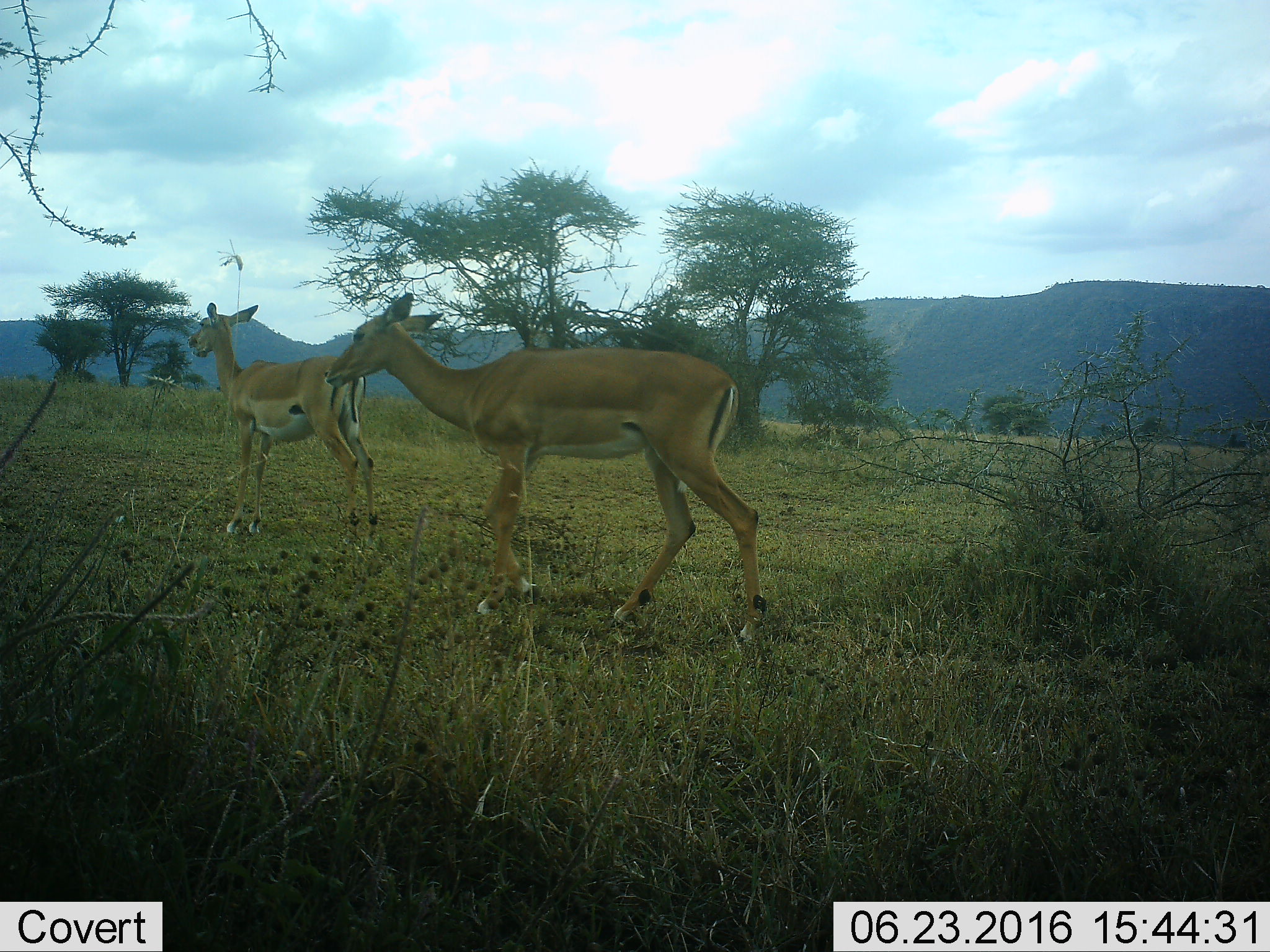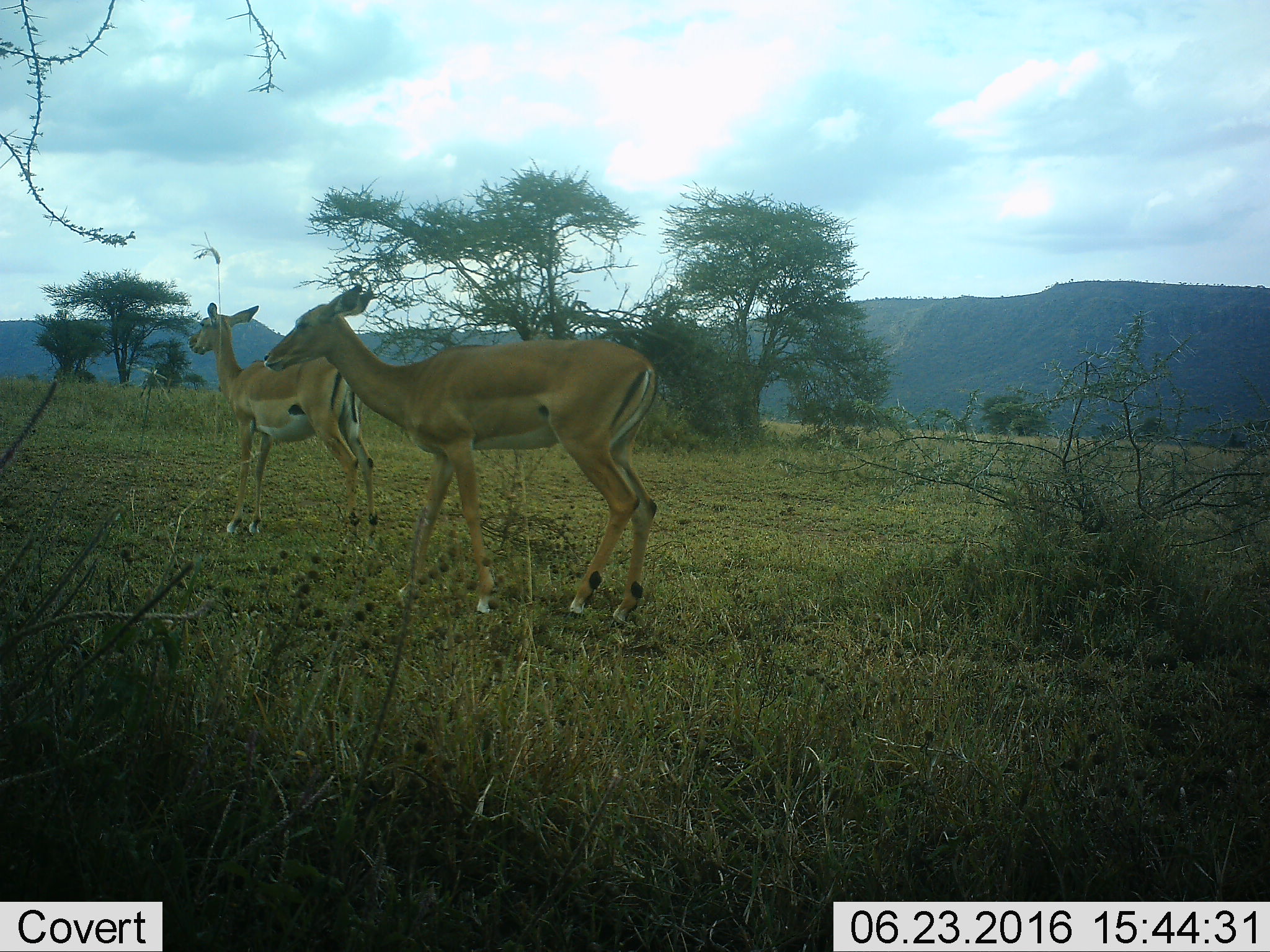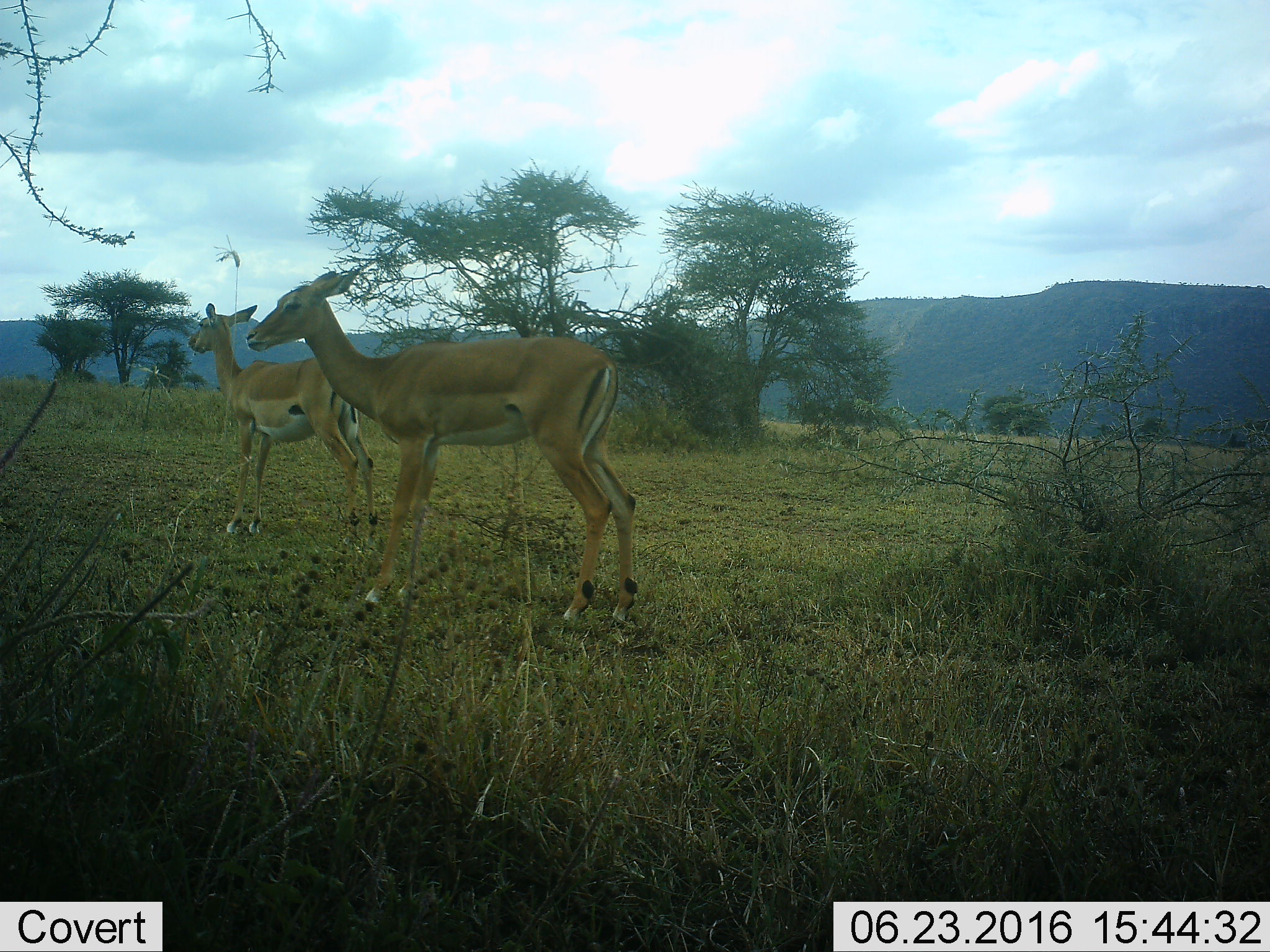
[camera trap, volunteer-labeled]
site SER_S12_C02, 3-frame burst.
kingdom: Animalia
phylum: Chordata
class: Mammalia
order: Artiodactyla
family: Bovidae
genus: Aepyceros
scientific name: Aepyceros melampus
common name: impala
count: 2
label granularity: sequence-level